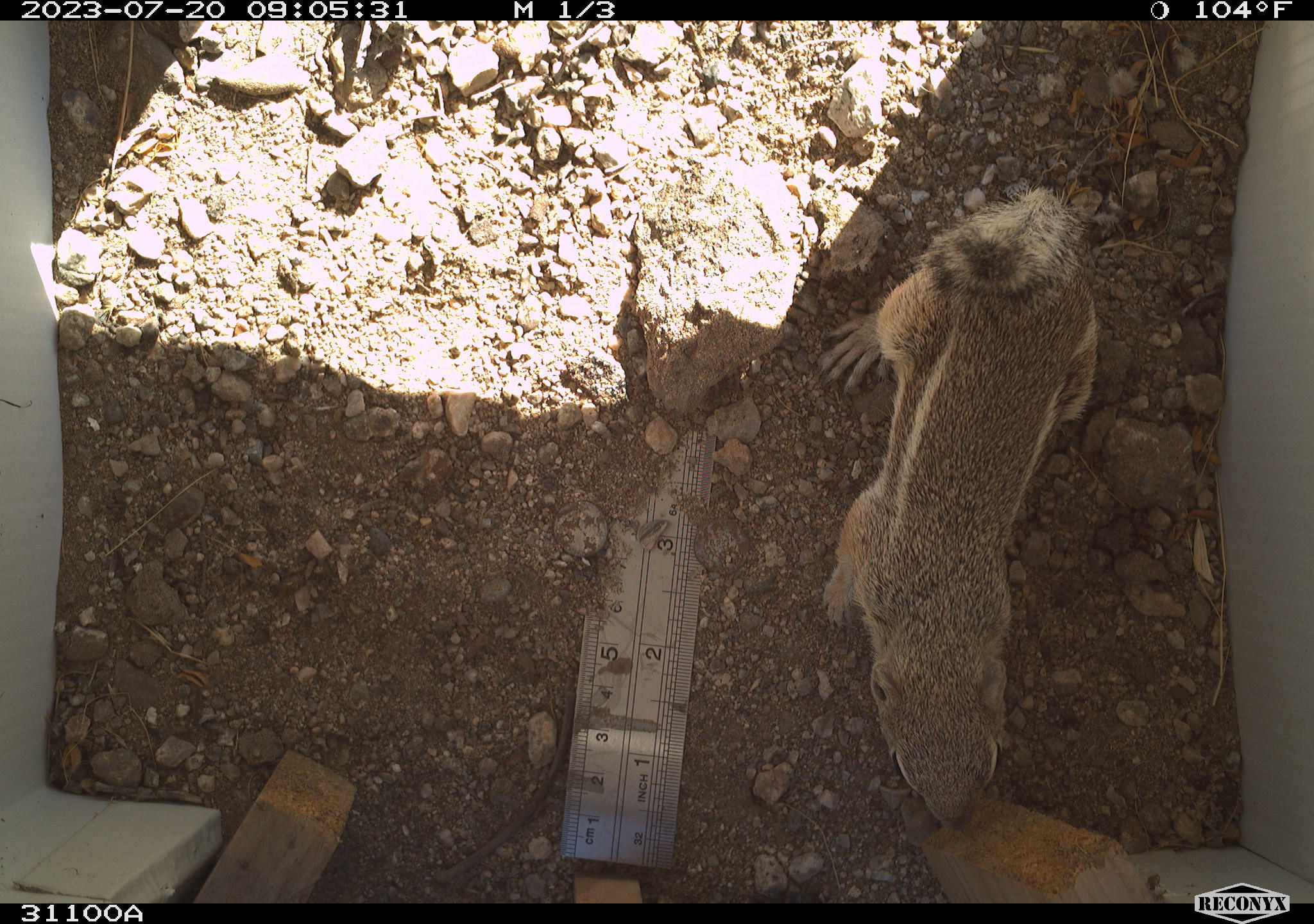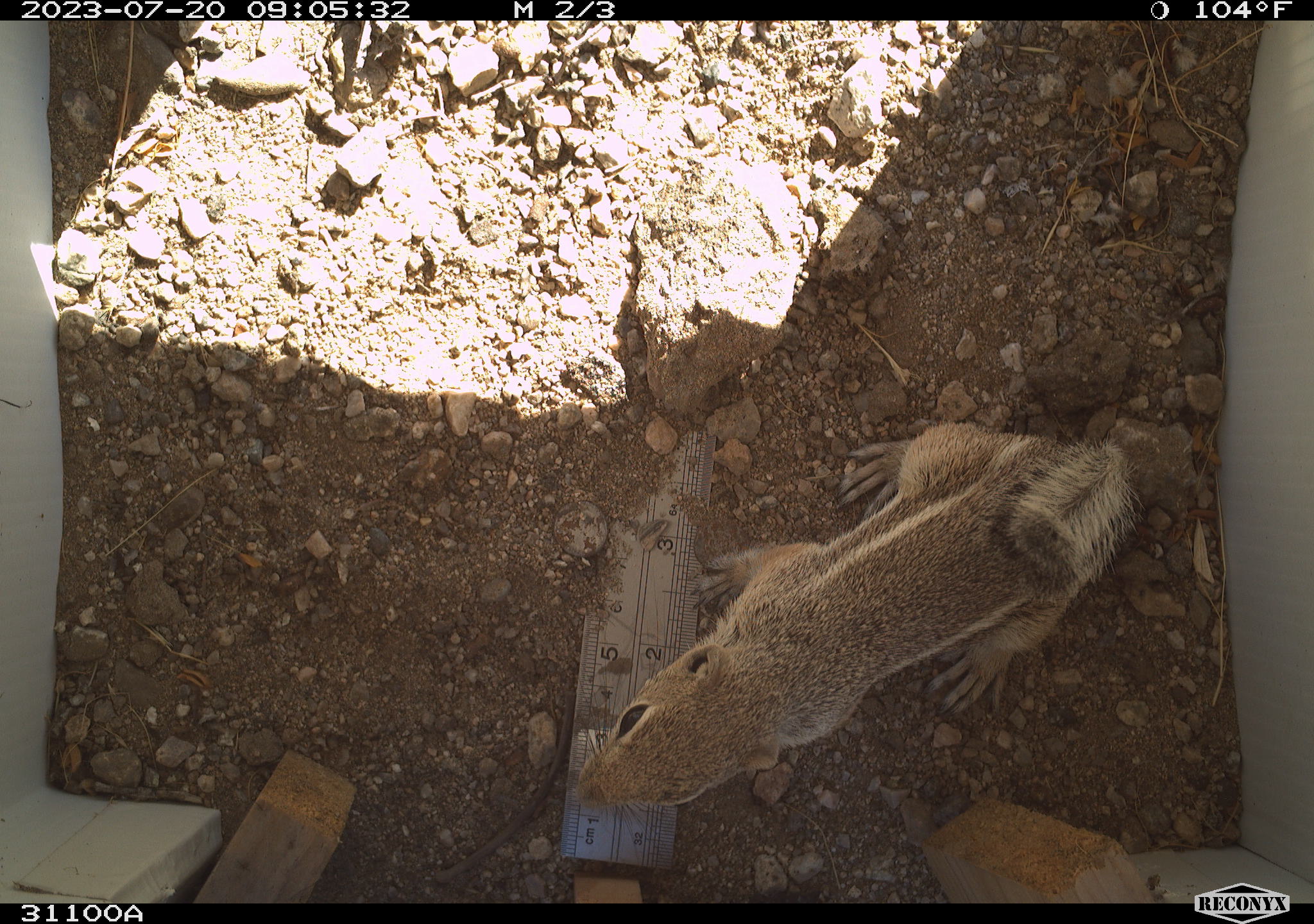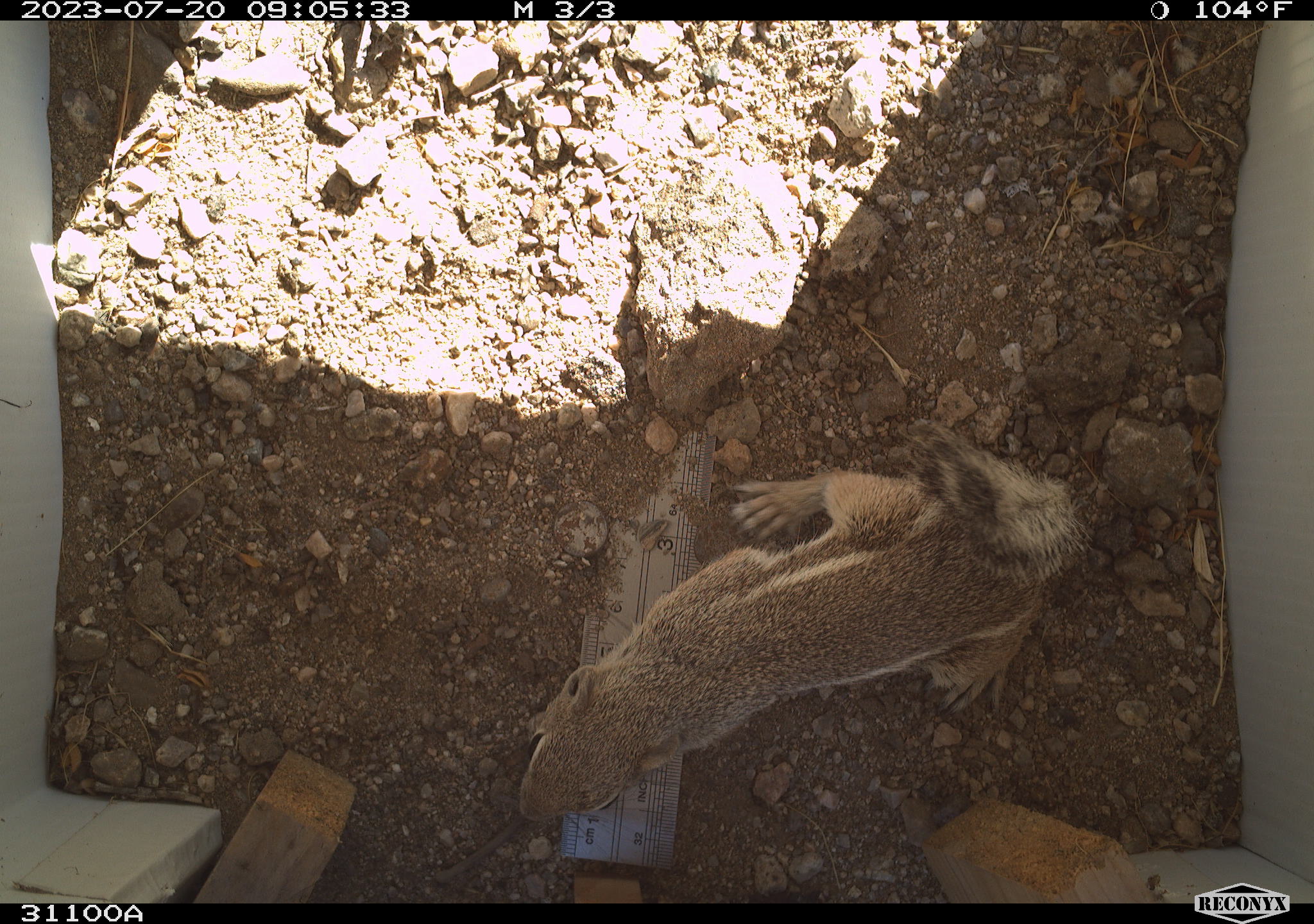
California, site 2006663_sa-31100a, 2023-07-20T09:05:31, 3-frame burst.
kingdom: Animalia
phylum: Chordata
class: Mammalia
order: Rodentia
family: Sciuridae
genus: Ammospermophilus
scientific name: Ammospermophilus leucurus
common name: white-tailed antelope squirrel